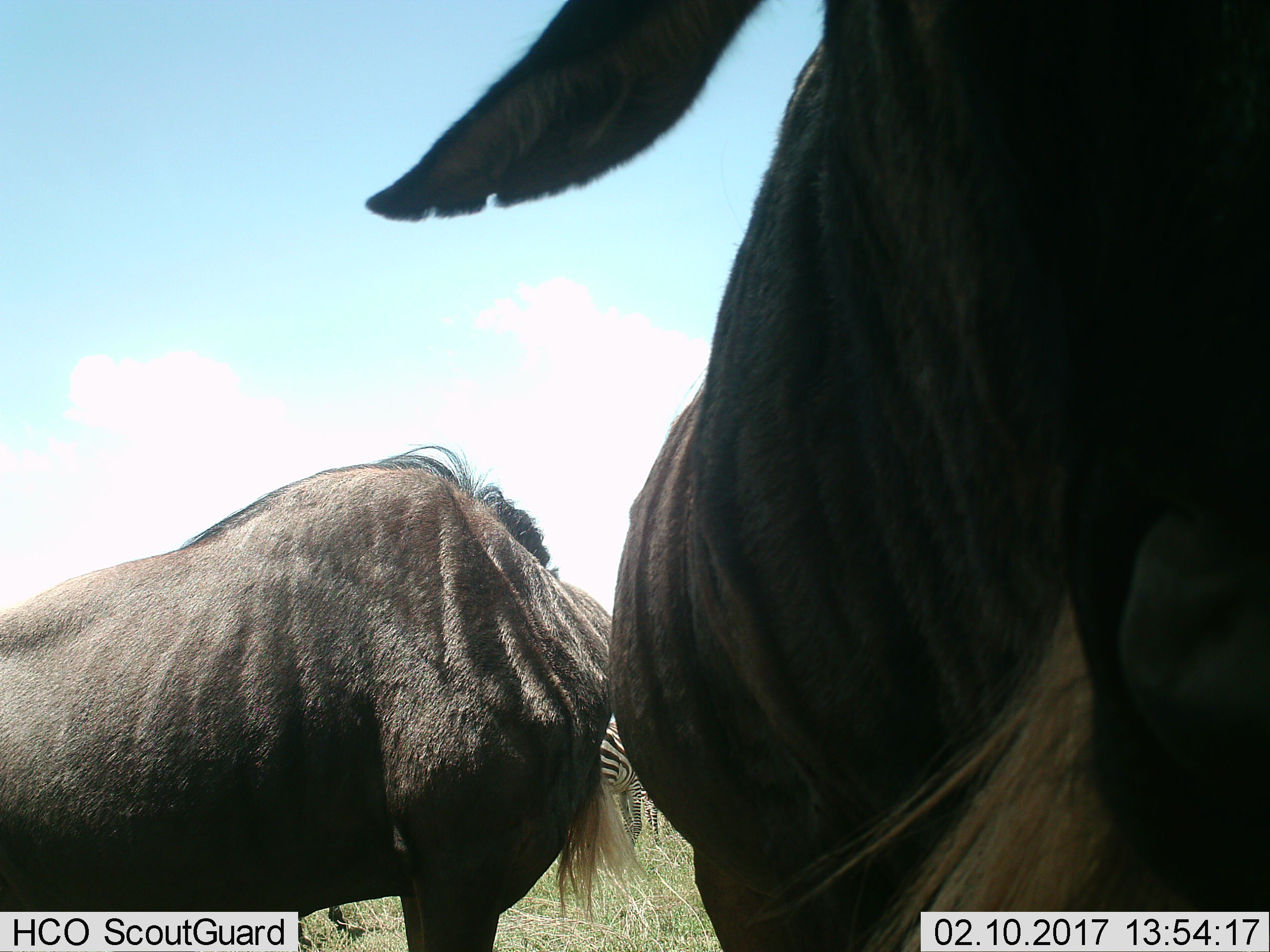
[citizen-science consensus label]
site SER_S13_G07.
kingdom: Animalia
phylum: Chordata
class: Mammalia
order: Artiodactyla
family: Bovidae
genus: Connochaetes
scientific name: Connochaetes taurinus taurinus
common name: blue wildebeest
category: wildebeestblue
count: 2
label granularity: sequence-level